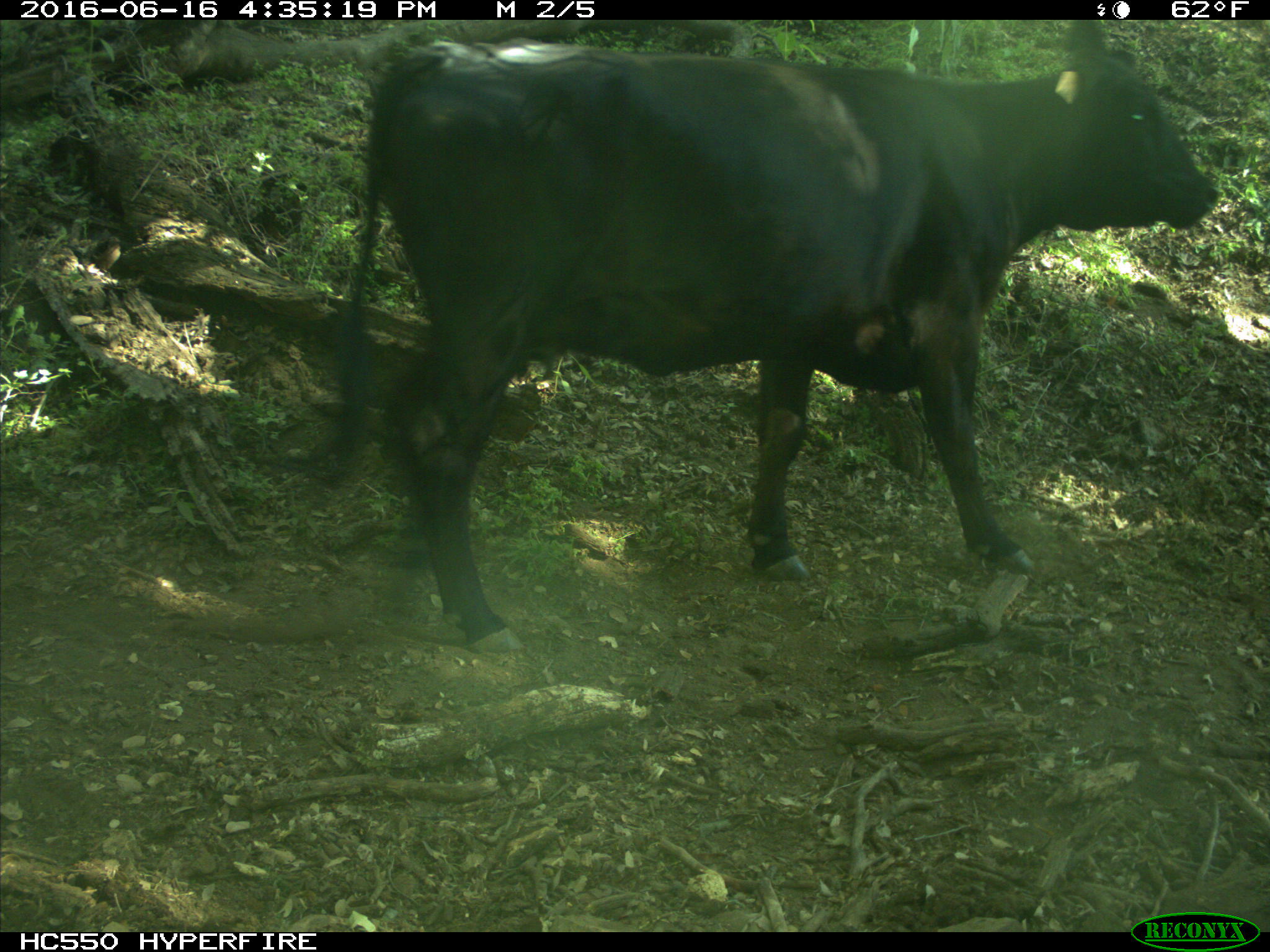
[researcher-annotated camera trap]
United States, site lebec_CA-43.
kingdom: Animalia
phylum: Chordata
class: Mammalia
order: Artiodactyla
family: Bovidae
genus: Bos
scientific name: Bos taurus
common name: domestic cow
Bos taurus (domestic cow).